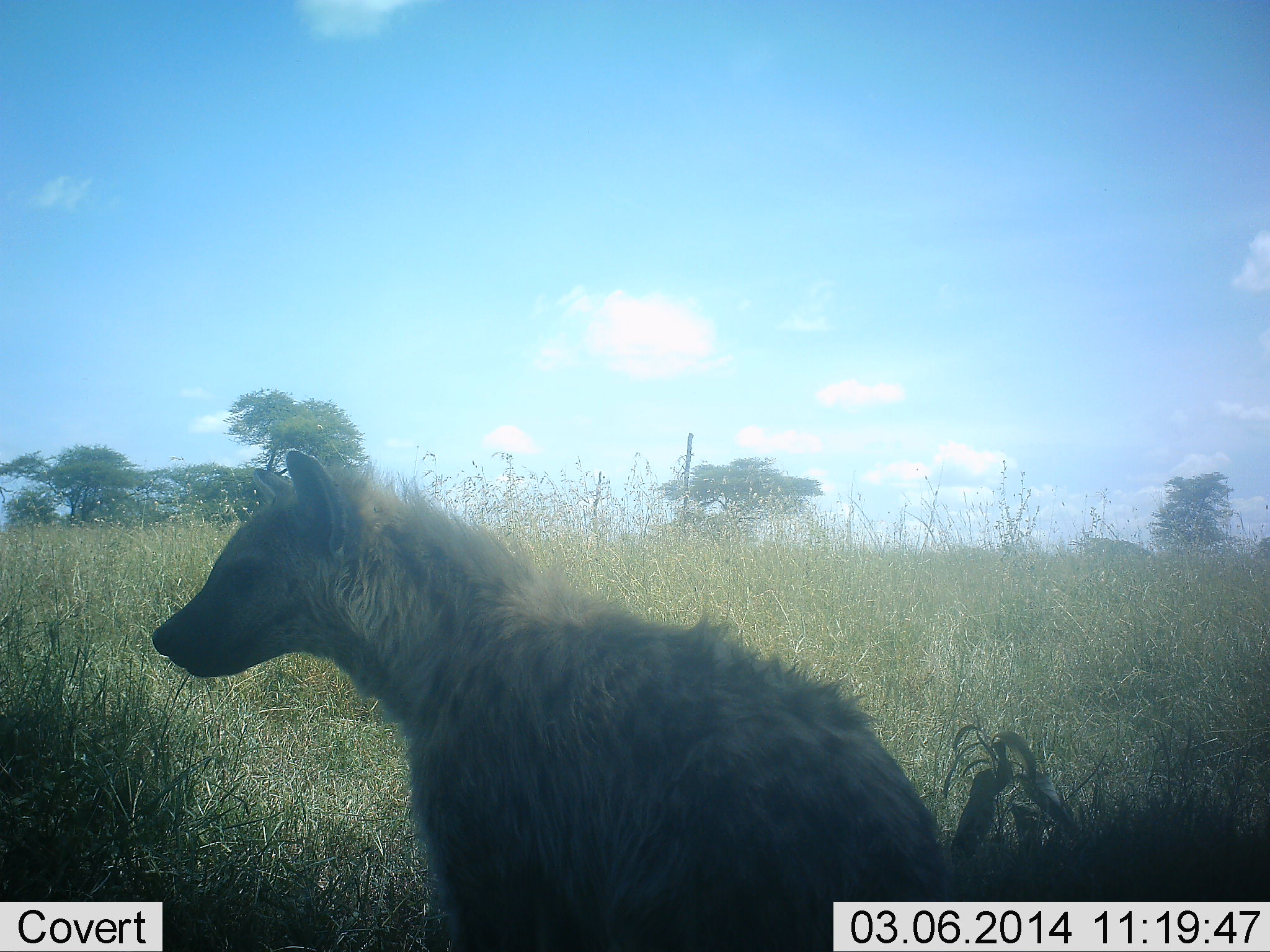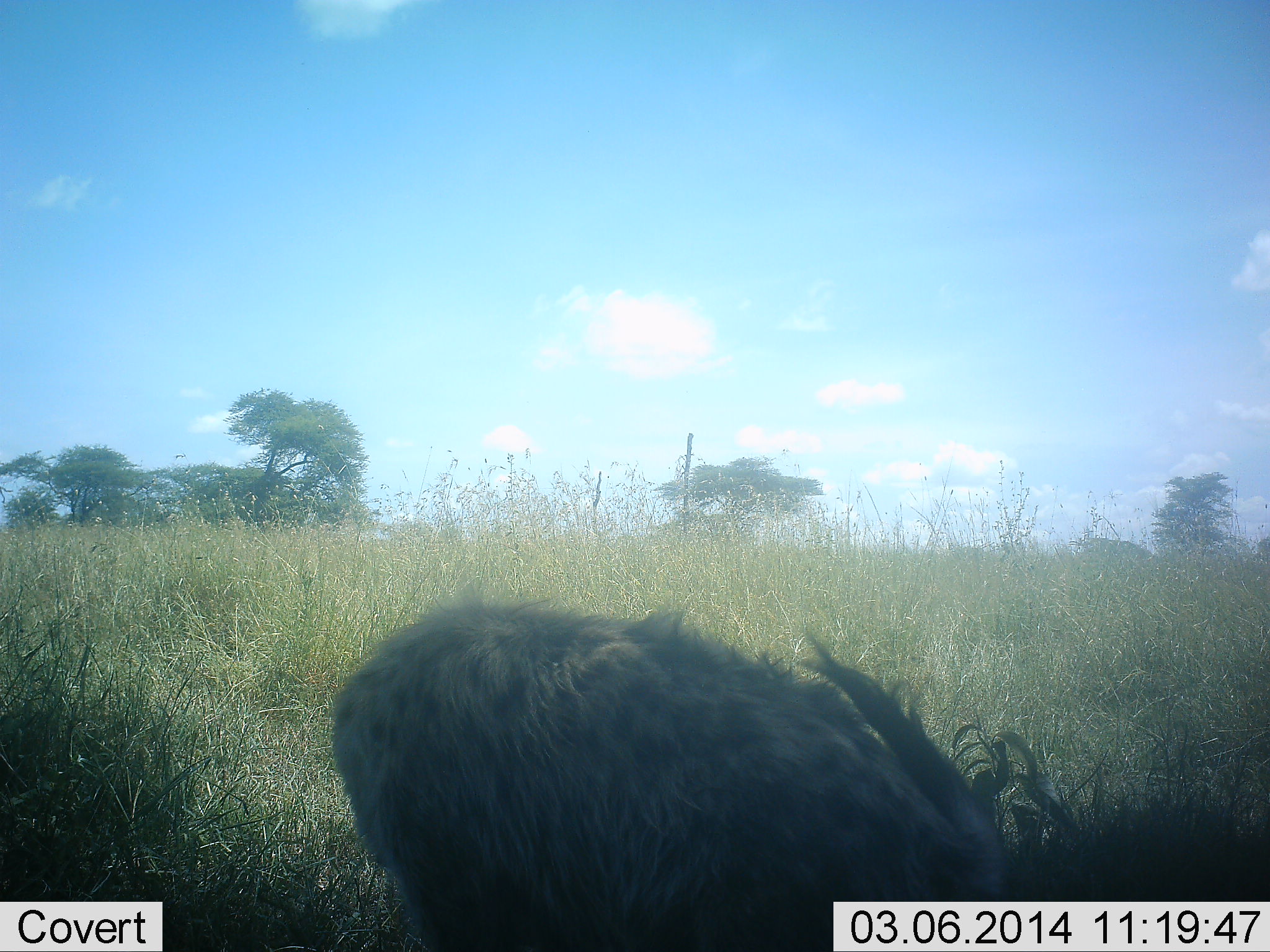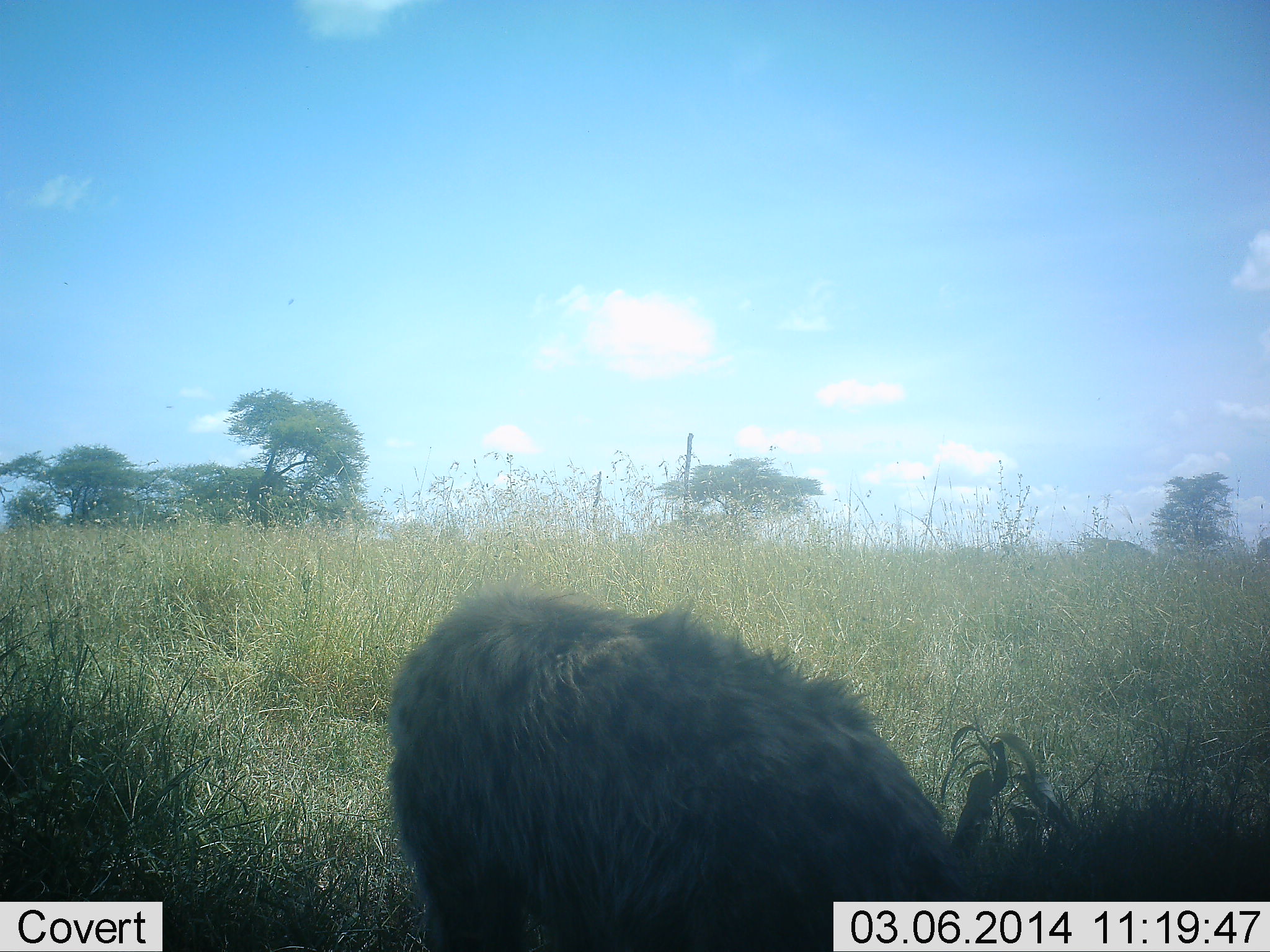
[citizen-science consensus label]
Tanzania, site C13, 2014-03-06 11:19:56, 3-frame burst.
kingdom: Animalia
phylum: Chordata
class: Mammalia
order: Carnivora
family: Hyaenidae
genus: Crocuta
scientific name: Crocuta crocuta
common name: spotted hyena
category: hyenaspotted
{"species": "hyenaspotted (spotted hyena) (Crocuta crocuta)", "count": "1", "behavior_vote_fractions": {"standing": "50%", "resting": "40%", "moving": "10%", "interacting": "0%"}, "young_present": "0%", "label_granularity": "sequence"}